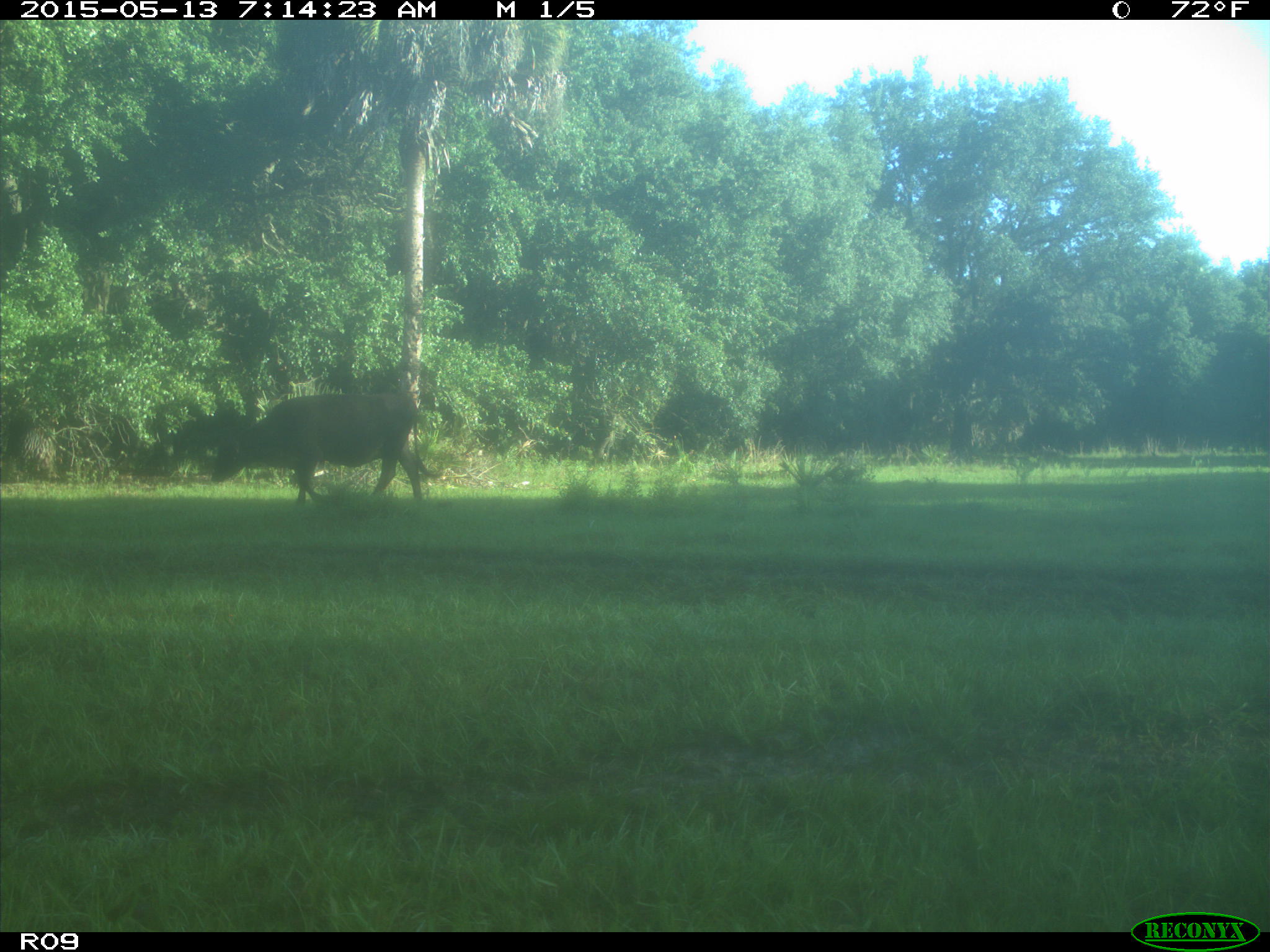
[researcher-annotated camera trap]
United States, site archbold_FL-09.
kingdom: Animalia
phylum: Chordata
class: Mammalia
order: Artiodactyla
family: Bovidae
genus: Bos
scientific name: Bos taurus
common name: domestic cow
Bos taurus (domestic cow).